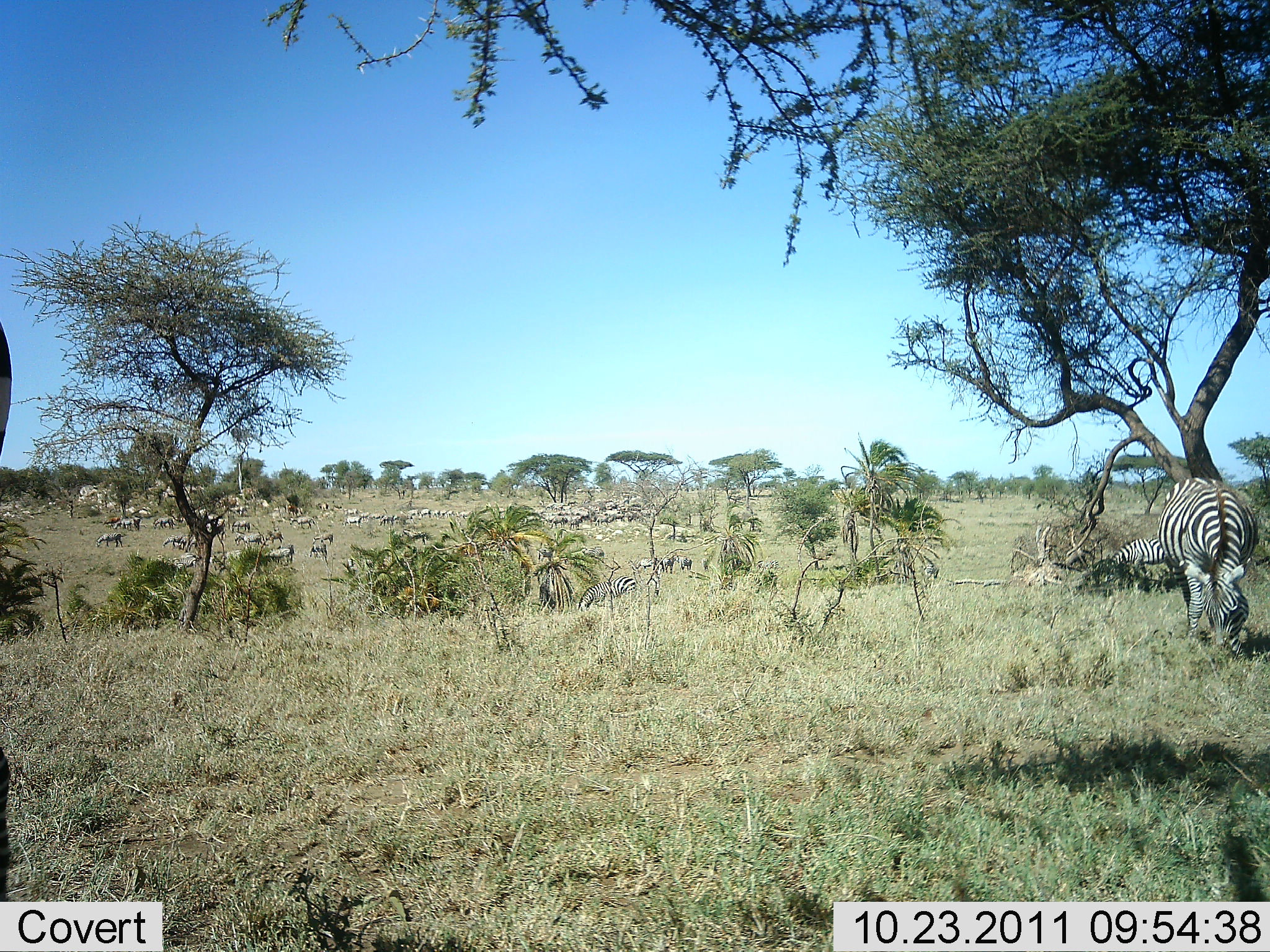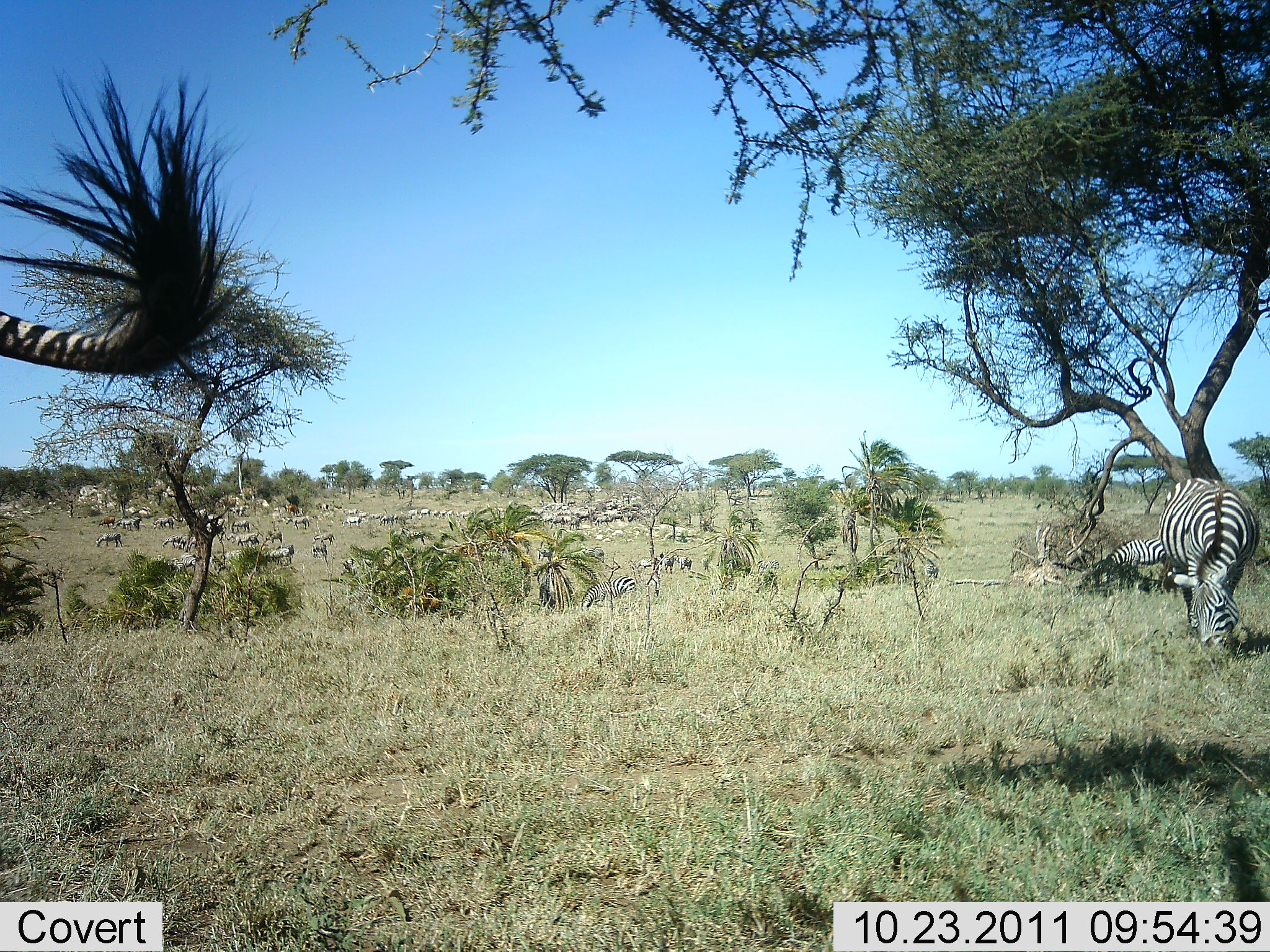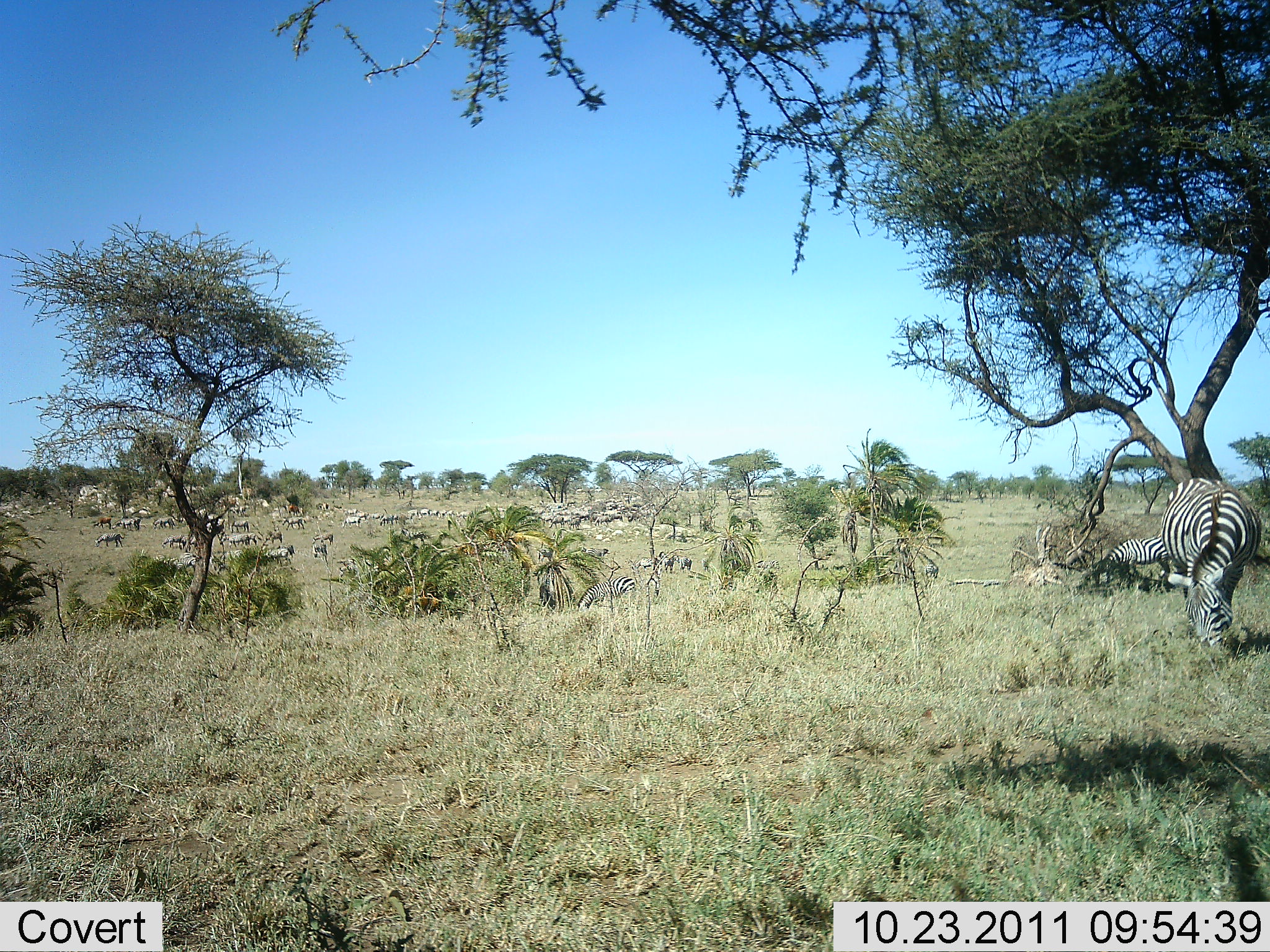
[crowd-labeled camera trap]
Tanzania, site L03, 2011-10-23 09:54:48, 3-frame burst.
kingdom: Animalia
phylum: Chordata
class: Mammalia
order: Perissodactyla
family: Equidae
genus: Equus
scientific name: Equus quagga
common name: plains zebra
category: zebra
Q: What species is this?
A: Zebra (plains zebra) (Equus quagga).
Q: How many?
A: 51+.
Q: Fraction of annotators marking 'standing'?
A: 71%.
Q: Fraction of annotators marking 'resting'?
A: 14%.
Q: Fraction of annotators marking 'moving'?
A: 43%.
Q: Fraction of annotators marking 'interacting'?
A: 7%.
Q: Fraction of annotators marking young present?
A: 21%.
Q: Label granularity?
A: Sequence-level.